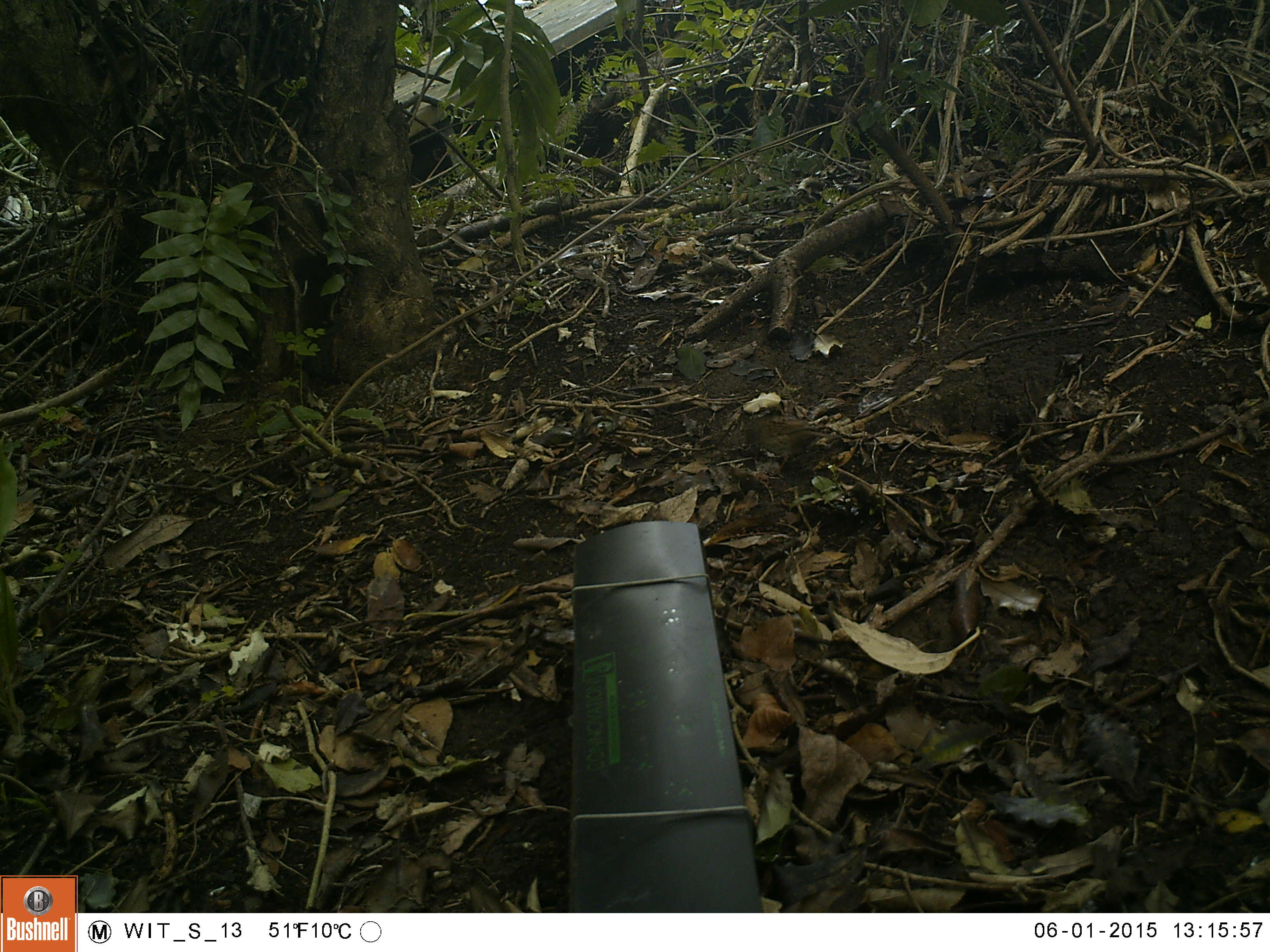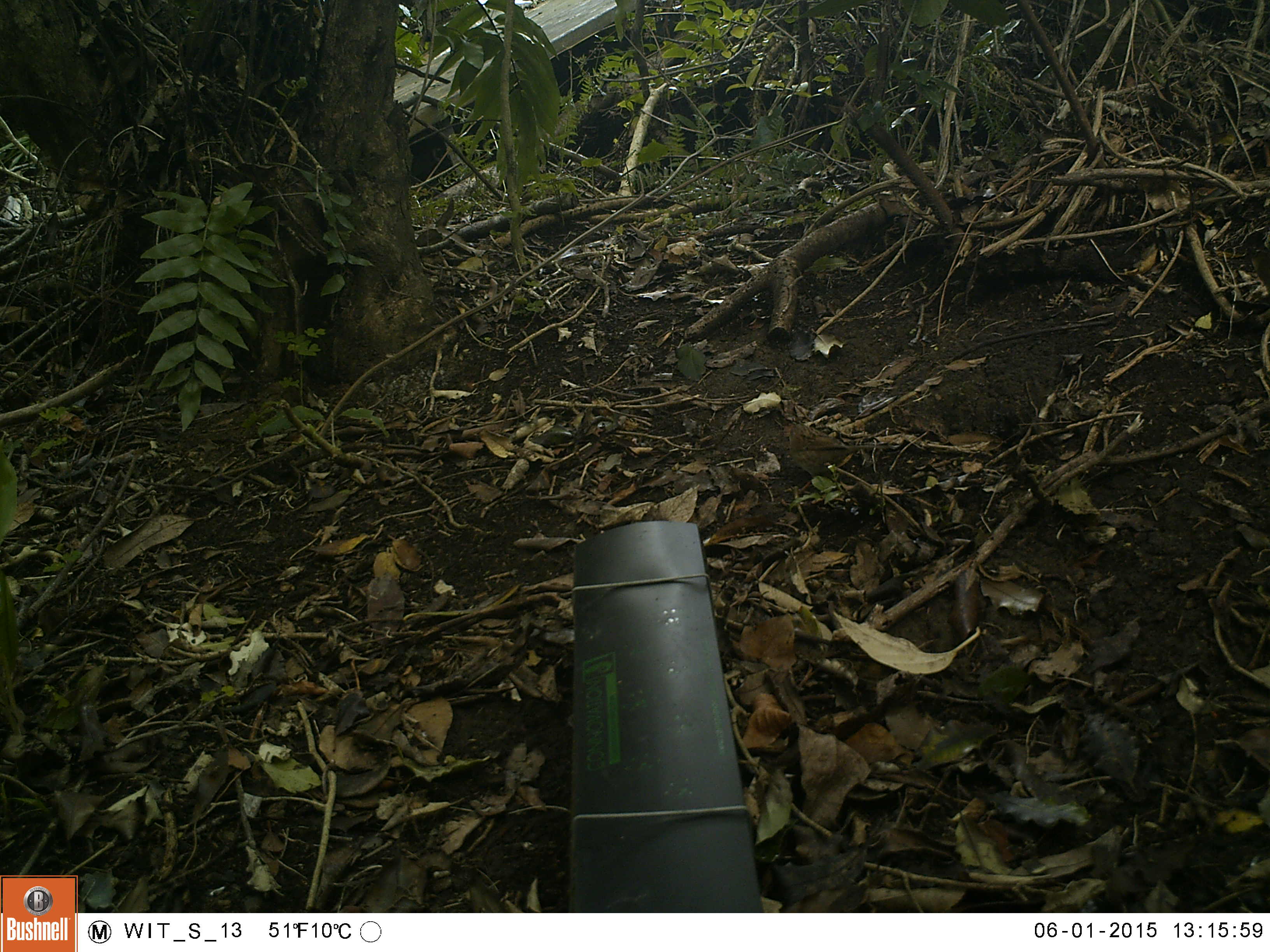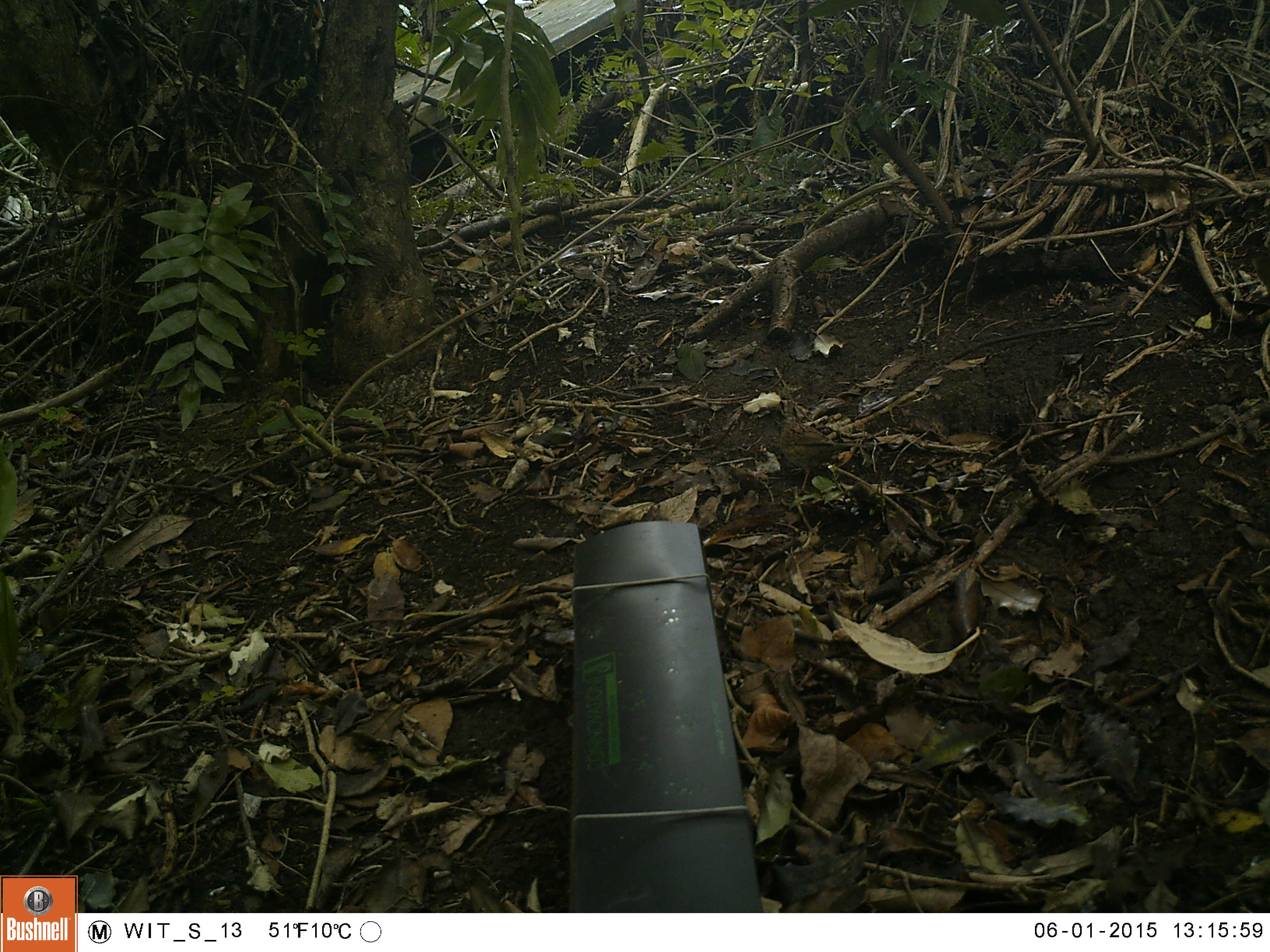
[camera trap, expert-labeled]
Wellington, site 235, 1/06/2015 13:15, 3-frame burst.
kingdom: Animalia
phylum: Chordata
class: Aves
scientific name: Aves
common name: bird